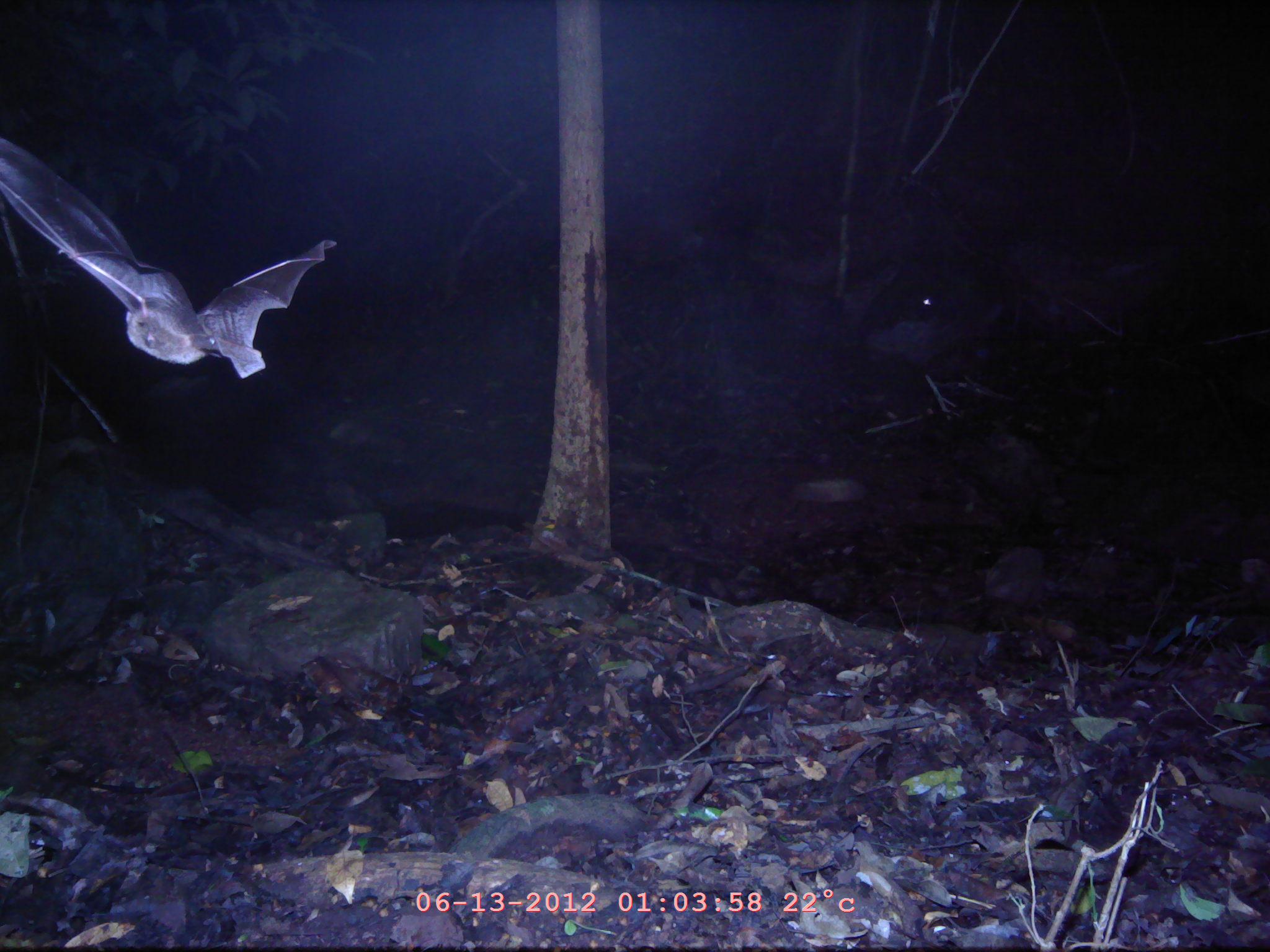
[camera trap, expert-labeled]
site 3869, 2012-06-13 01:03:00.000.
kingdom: Animalia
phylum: Chordata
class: Mammalia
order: Chiroptera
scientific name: Chiroptera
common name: bats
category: unknown bat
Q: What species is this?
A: Unknown bat (bats) (Chiroptera).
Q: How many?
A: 1.